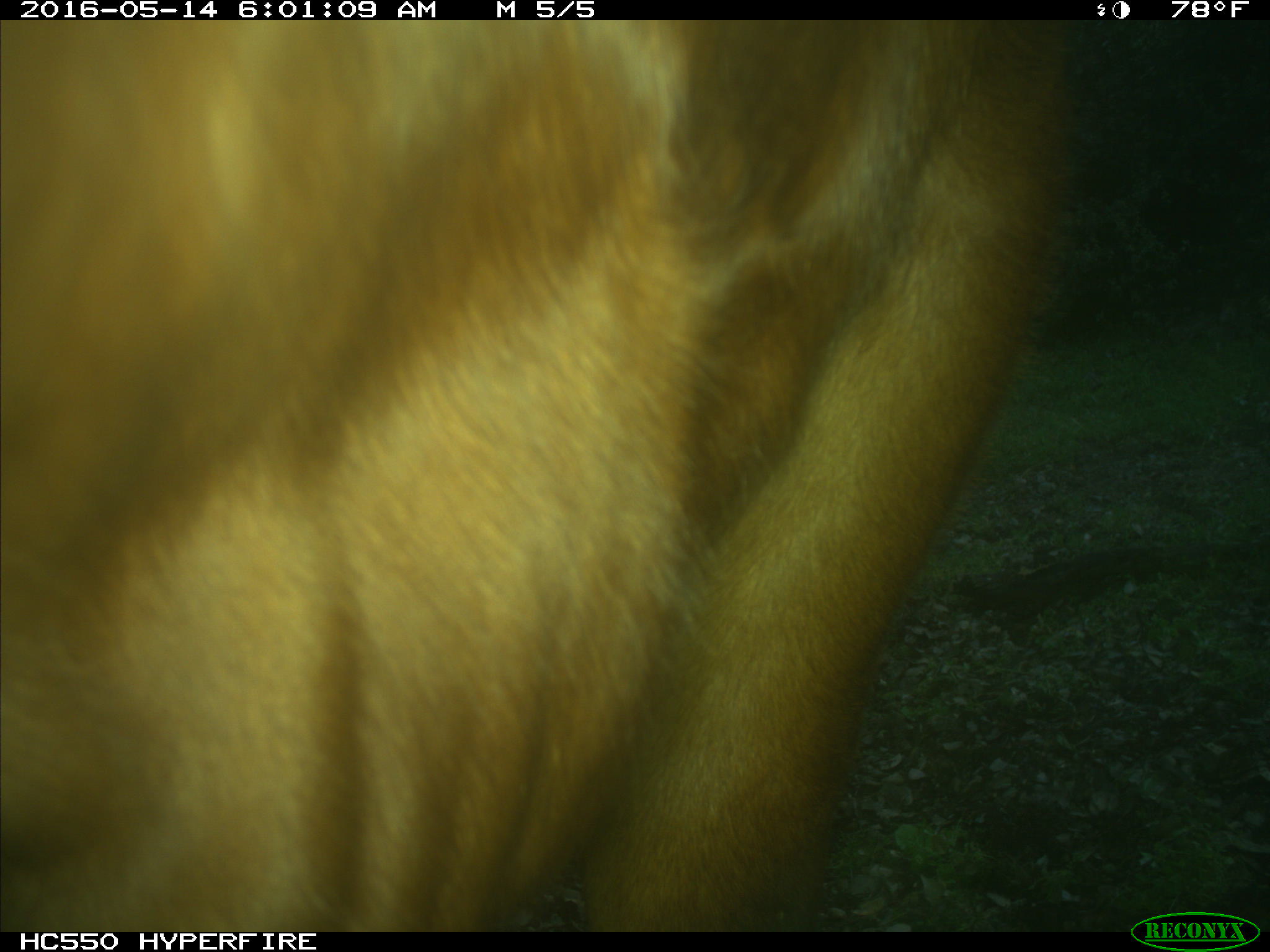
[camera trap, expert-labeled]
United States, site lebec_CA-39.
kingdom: Animalia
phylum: Chordata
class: Mammalia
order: Artiodactyla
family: Bovidae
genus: Bos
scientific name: Bos taurus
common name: domestic cow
Bos taurus (domestic cow).